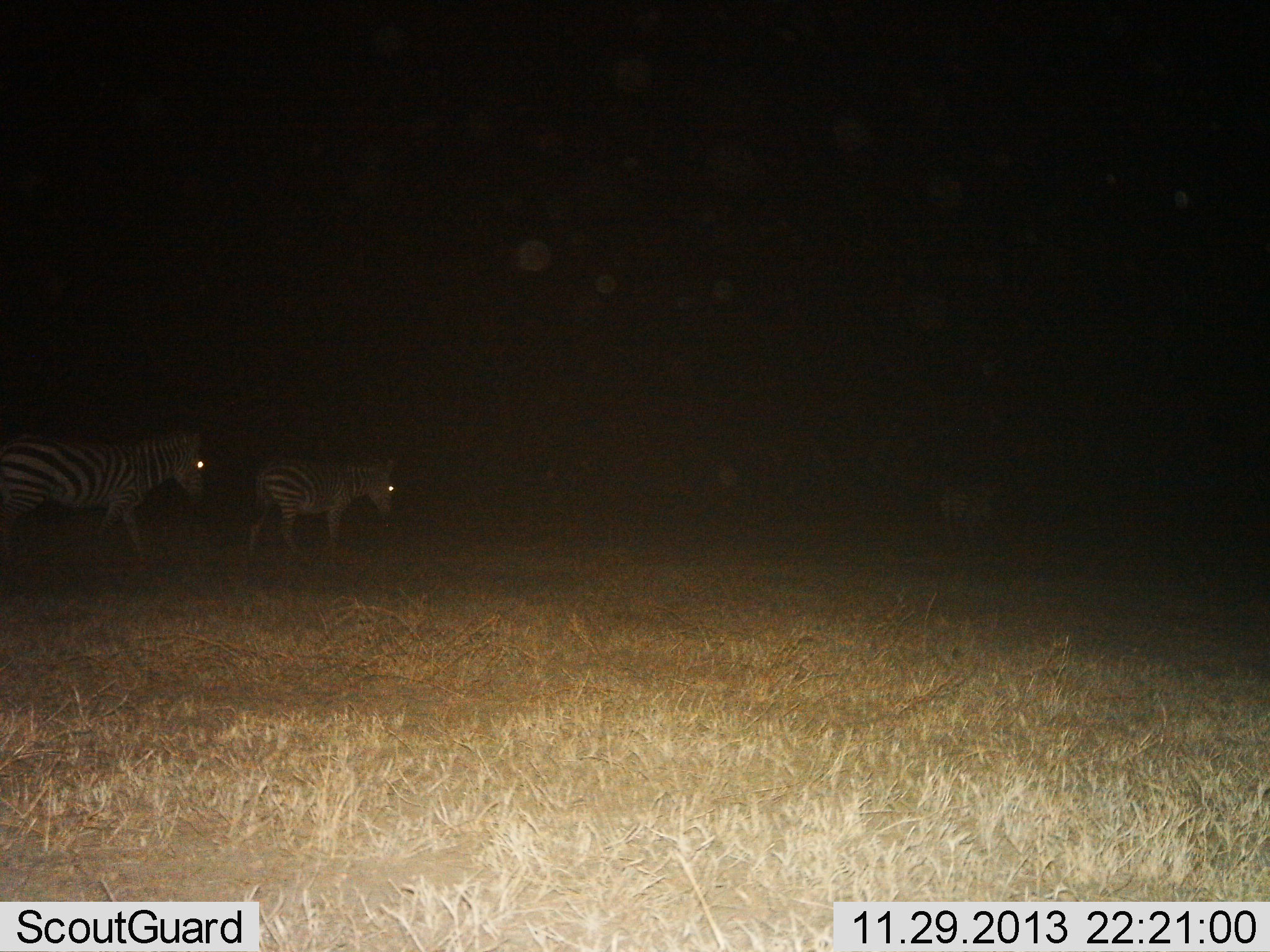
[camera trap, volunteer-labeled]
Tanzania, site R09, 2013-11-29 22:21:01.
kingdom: Animalia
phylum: Chordata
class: Mammalia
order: Perissodactyla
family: Equidae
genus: Equus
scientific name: Equus quagga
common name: plains zebra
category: zebra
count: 2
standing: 30%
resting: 0%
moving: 90%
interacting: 0%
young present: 10%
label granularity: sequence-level